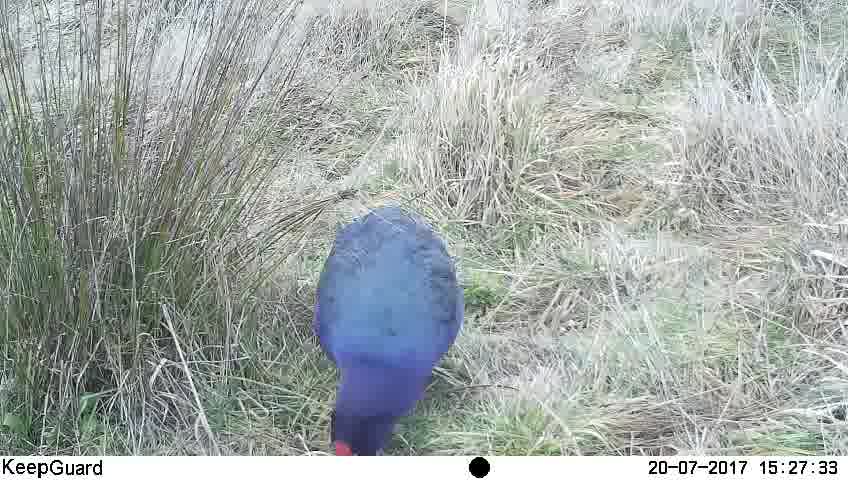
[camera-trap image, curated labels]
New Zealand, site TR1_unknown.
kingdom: Animalia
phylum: Chordata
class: Aves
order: Gruiformes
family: Rallidae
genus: Porphyrio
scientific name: Porphyrio mantelli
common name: takahe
Takahe (Porphyrio mantelli).